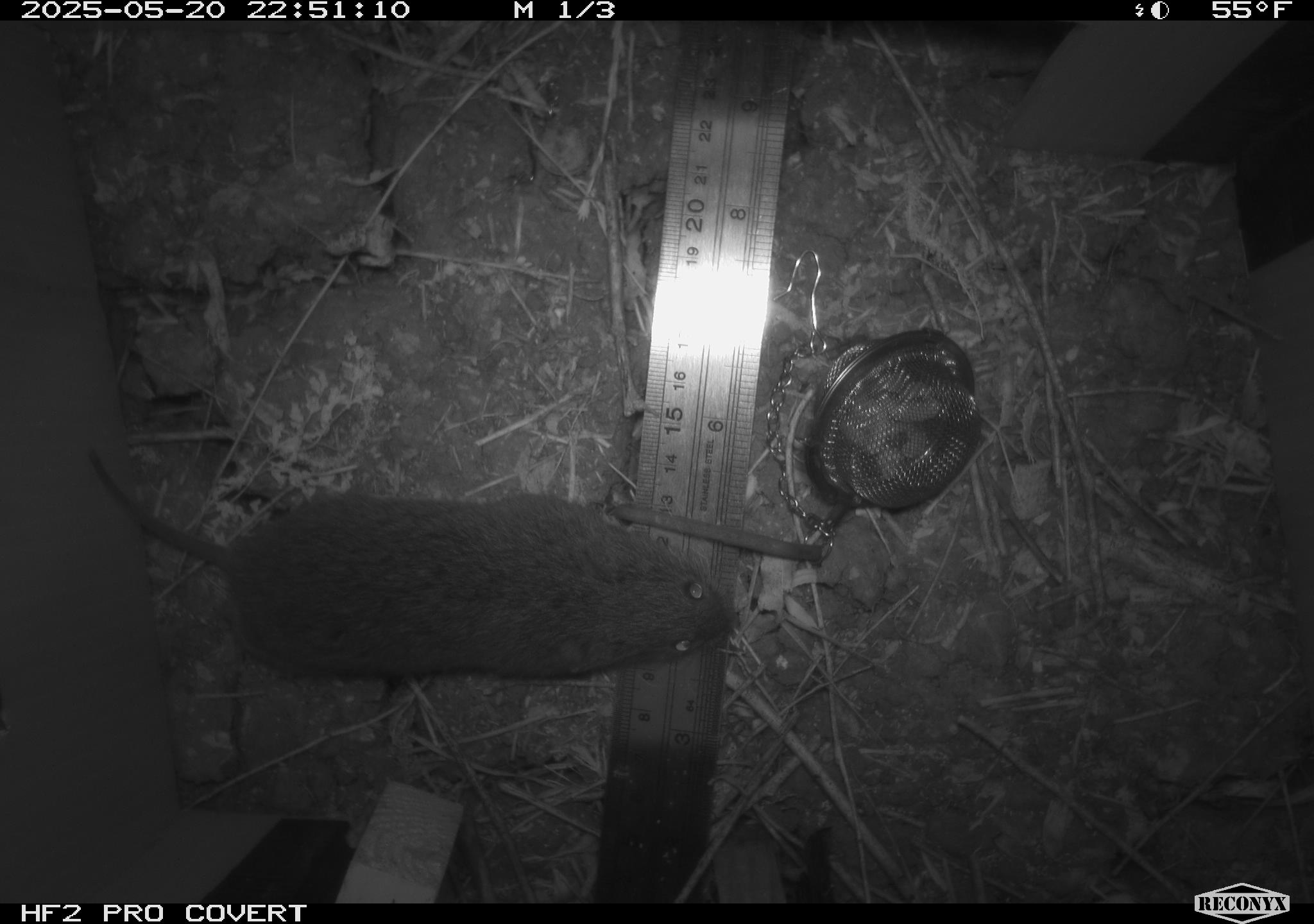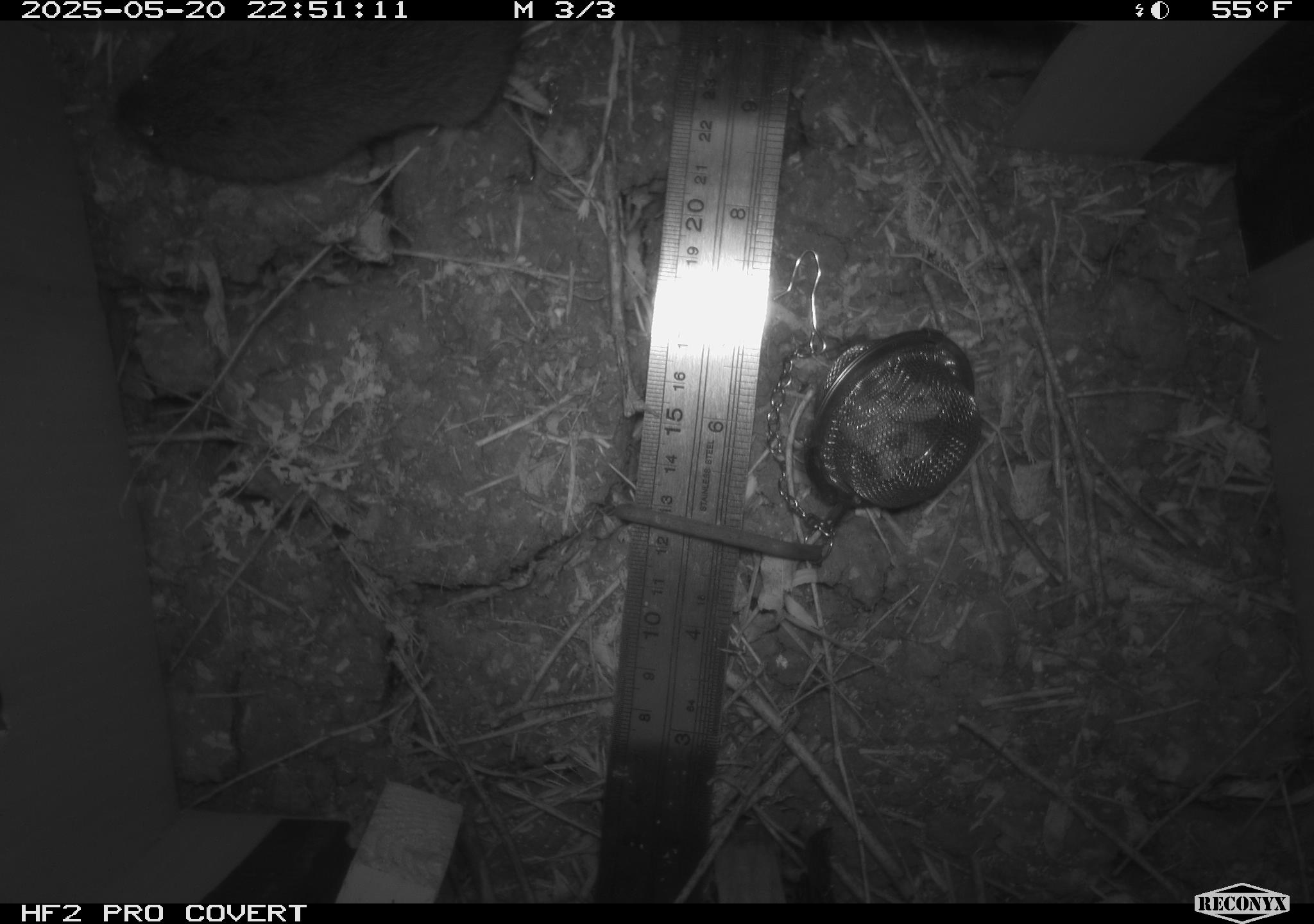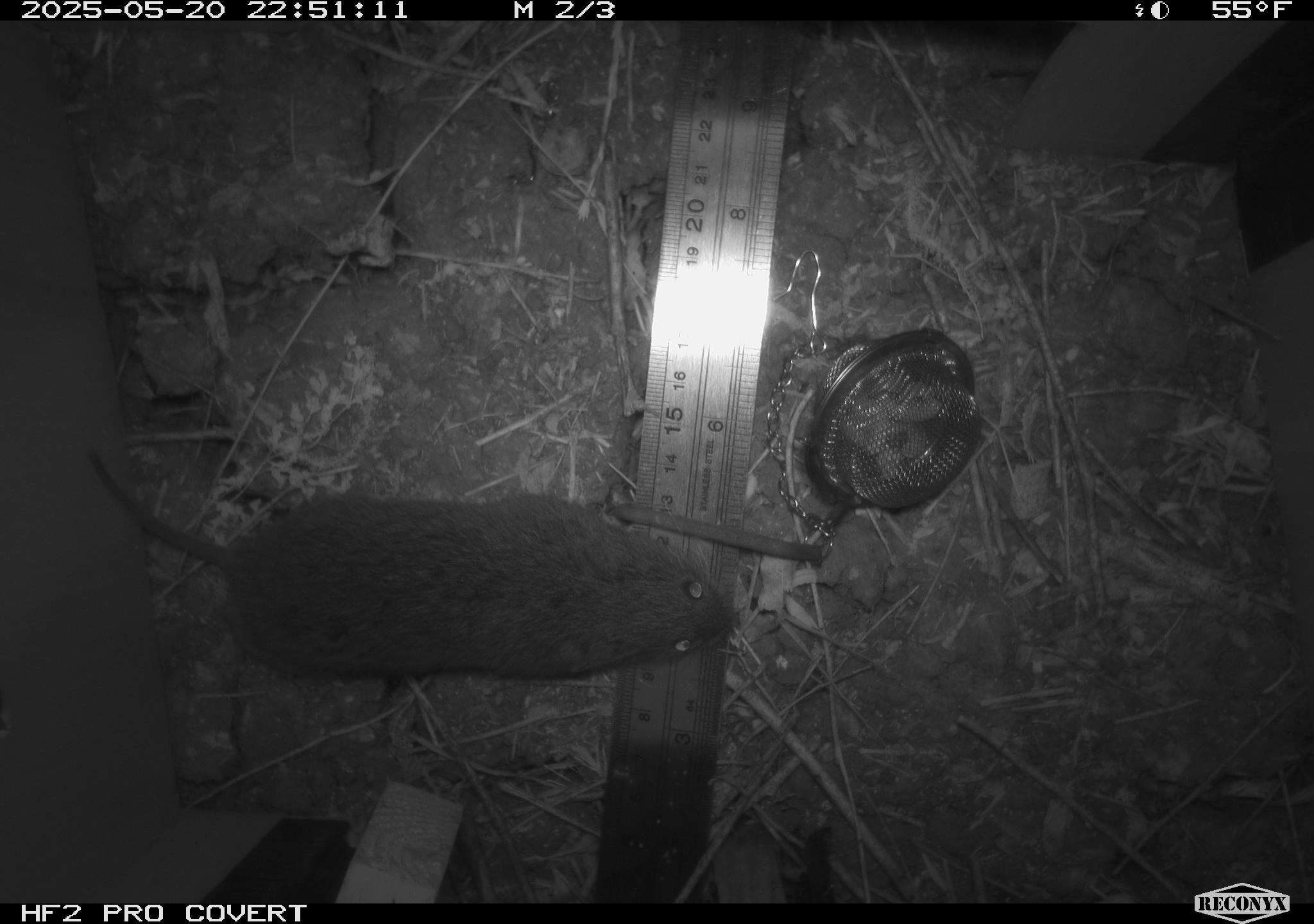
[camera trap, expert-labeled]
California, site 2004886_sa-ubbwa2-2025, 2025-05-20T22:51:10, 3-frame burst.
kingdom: Animalia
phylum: Chordata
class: Mammalia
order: Rodentia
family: Cricetidae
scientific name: Arvicolinae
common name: voles, lemmings, and muskrats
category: arvicolinae subfamily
Arvicolinae subfamily (voles, lemmings, and muskrats) (Arvicolinae).